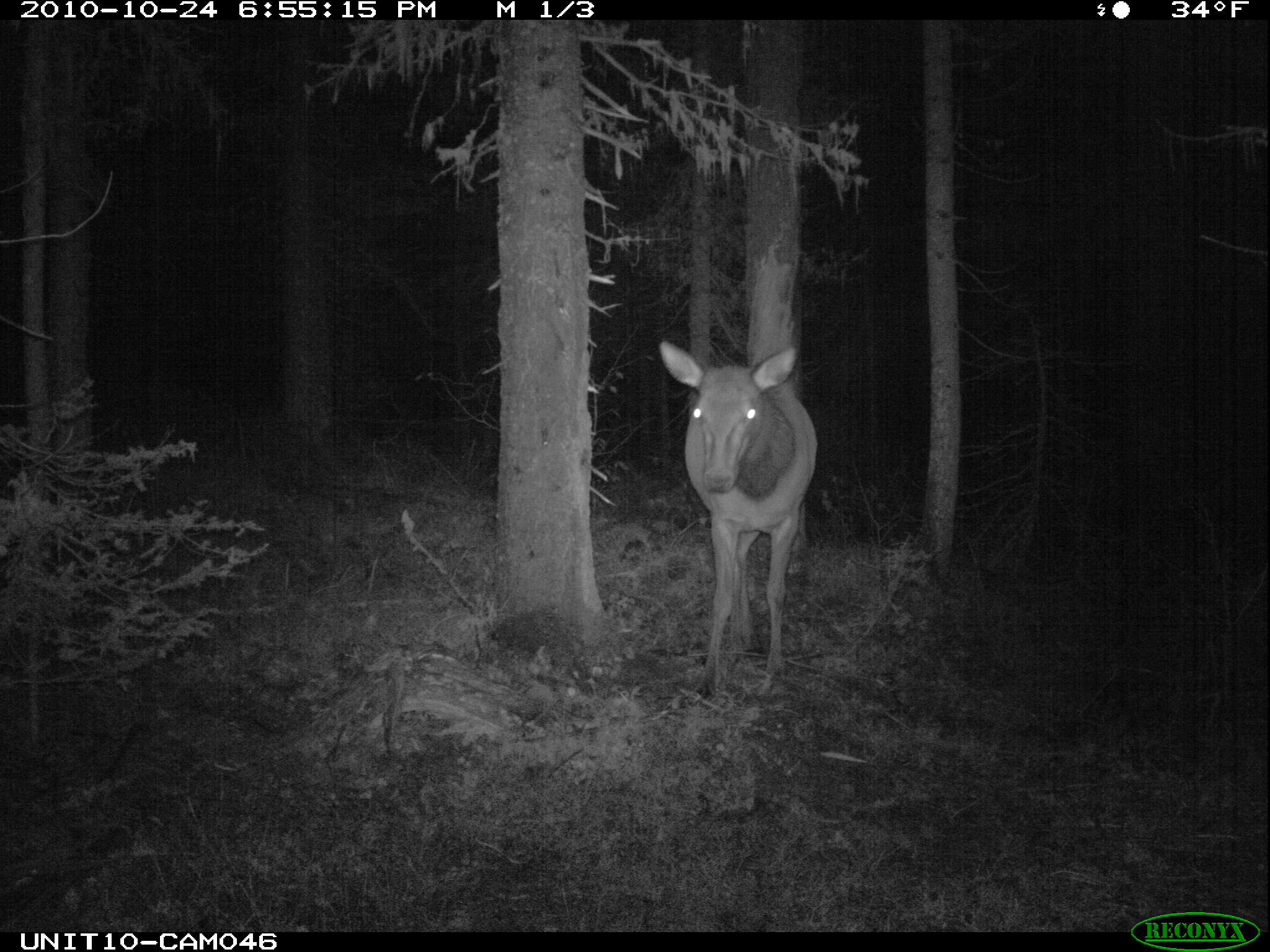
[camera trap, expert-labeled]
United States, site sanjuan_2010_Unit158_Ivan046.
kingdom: Animalia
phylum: Chordata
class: Mammalia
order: Artiodactyla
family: Cervidae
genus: Cervus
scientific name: Cervus elaphus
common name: red deer